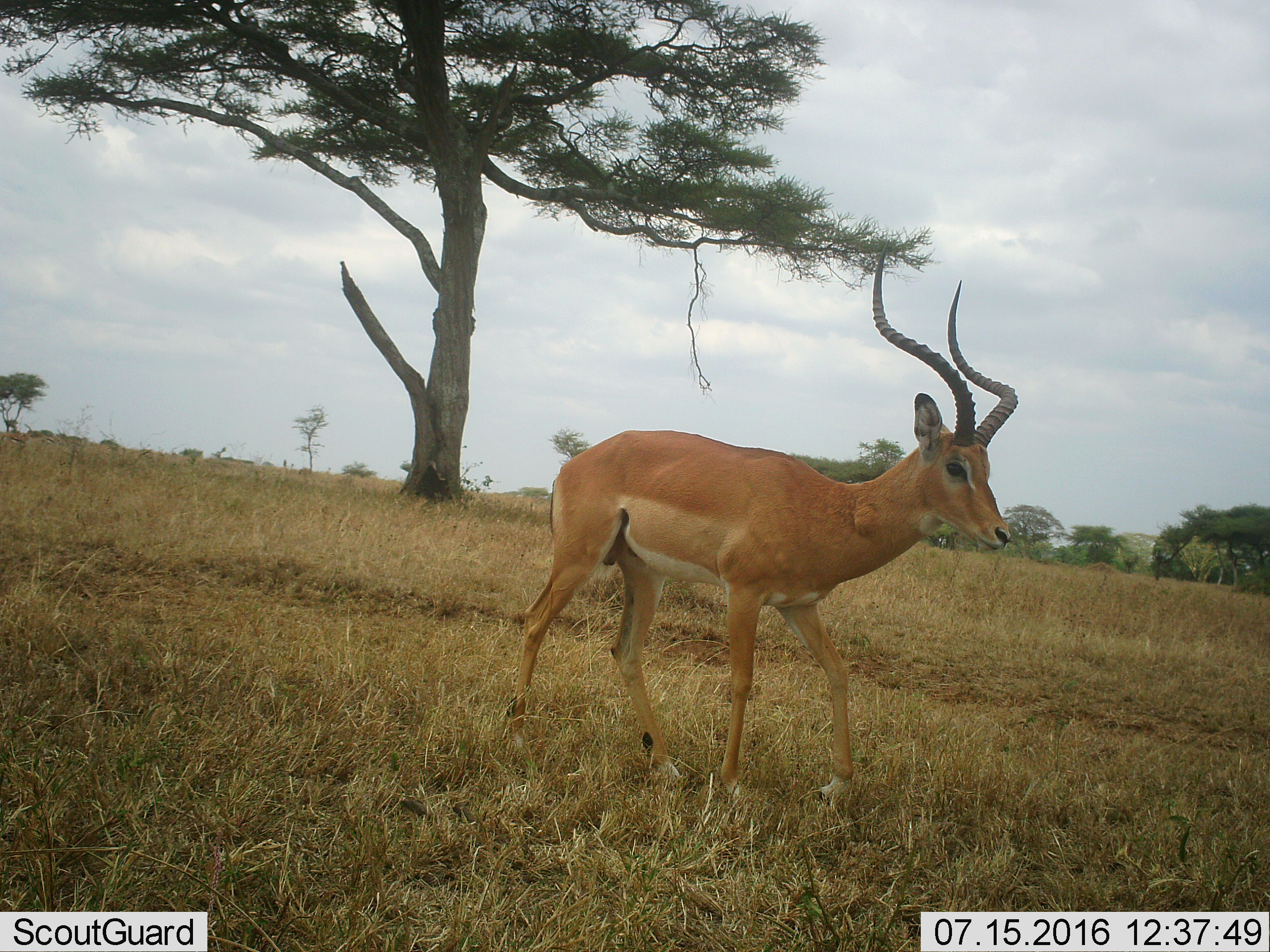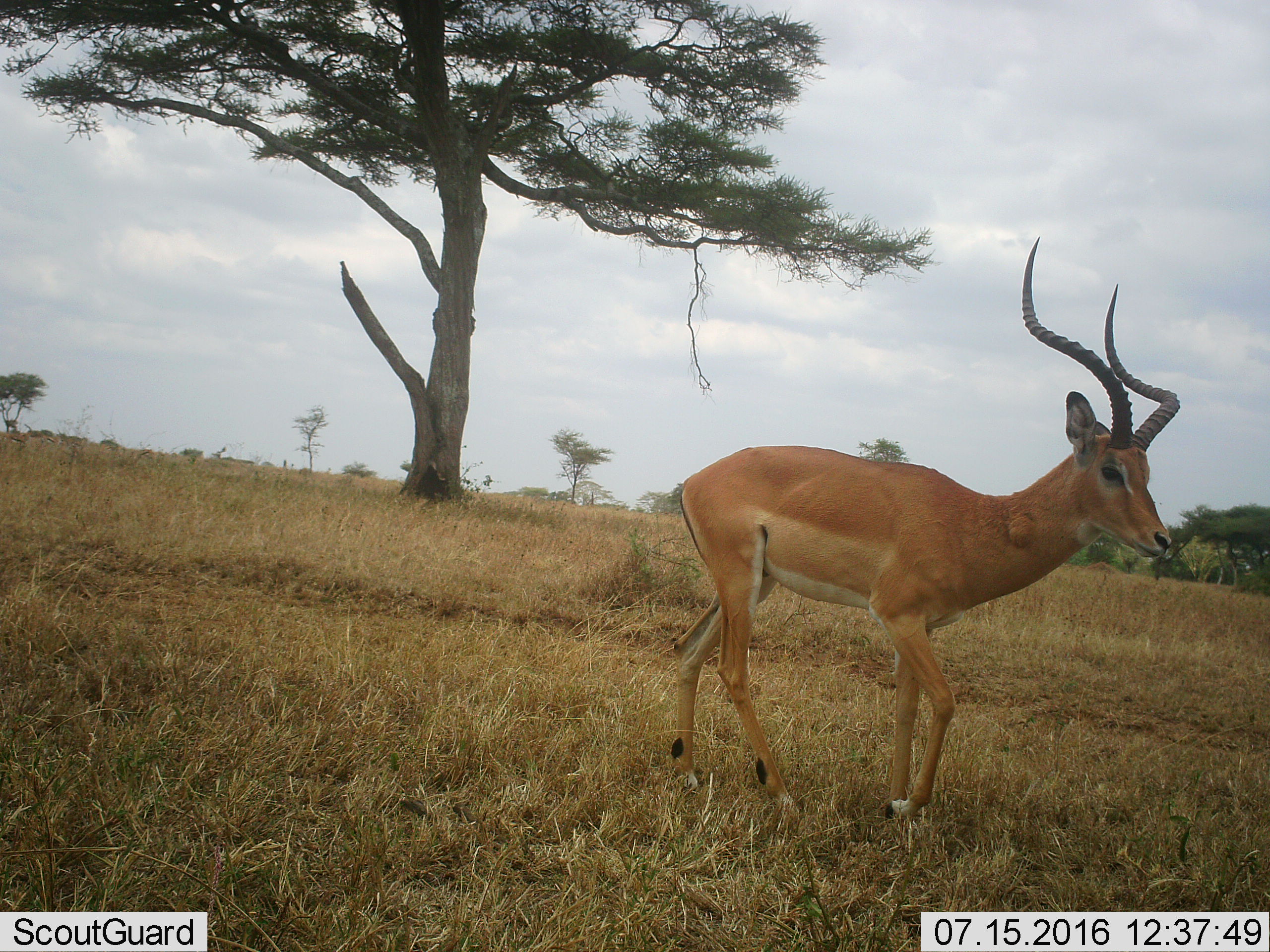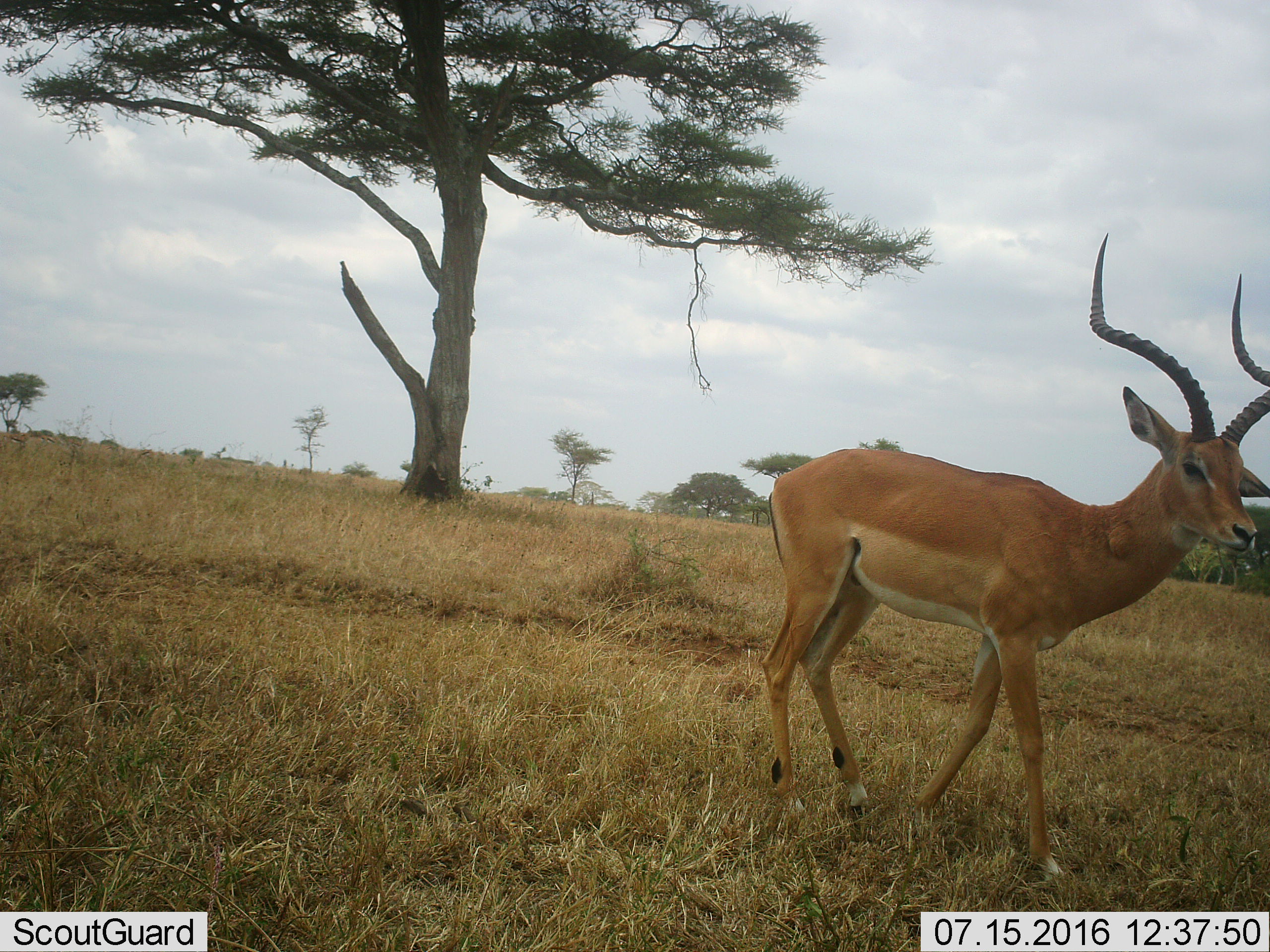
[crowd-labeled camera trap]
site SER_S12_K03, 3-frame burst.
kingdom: Animalia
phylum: Chordata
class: Mammalia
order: Artiodactyla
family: Bovidae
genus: Aepyceros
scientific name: Aepyceros melampus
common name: impala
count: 1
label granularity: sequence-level